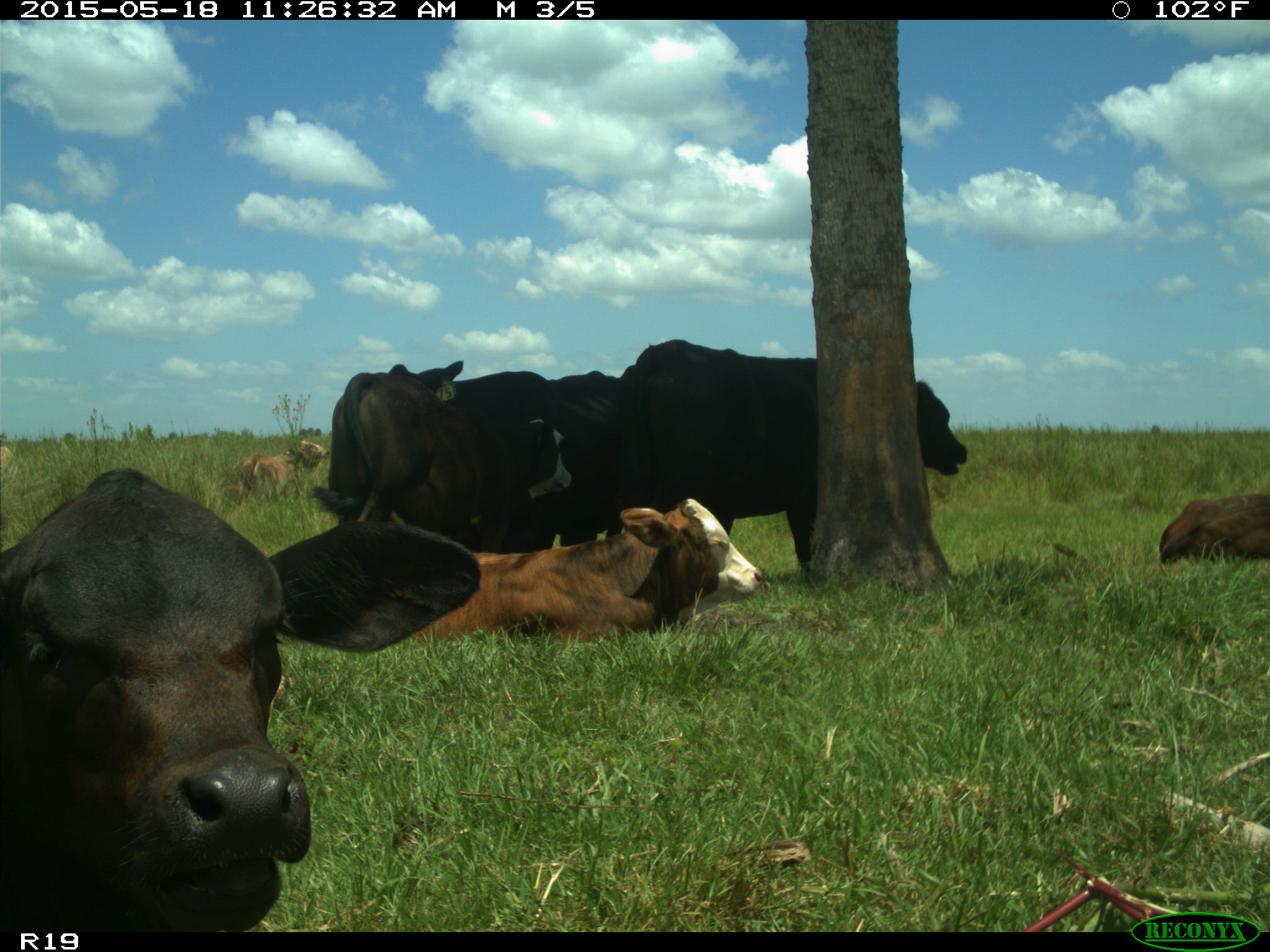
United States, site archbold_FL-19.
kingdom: Animalia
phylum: Chordata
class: Mammalia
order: Artiodactyla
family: Bovidae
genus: Bos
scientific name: Bos taurus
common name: domestic cow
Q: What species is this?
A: Bos taurus (domestic cow).